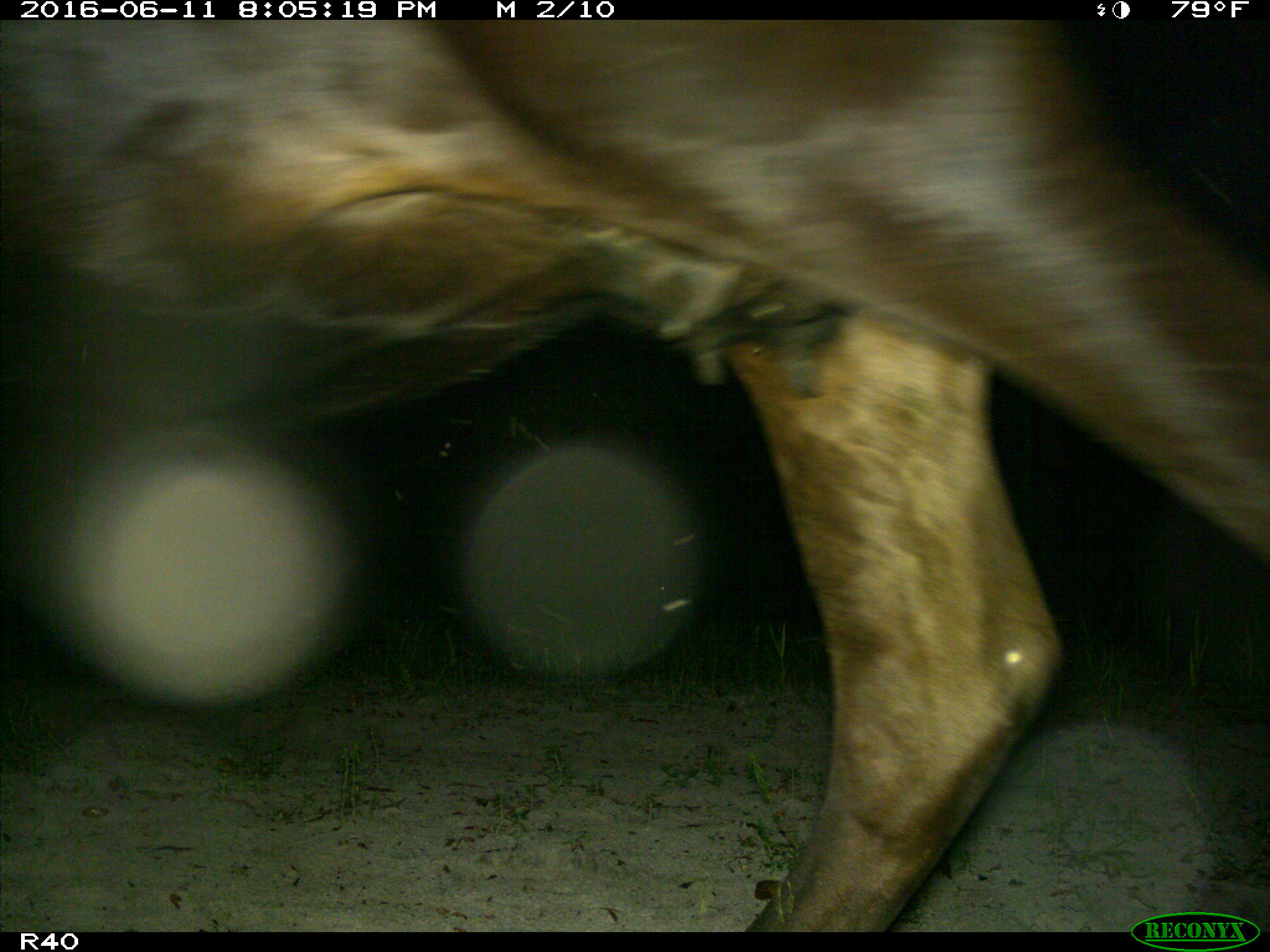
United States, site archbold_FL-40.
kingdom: Animalia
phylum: Chordata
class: Mammalia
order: Artiodactyla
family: Bovidae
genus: Bos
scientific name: Bos taurus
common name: domestic cow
Bos taurus (domestic cow).